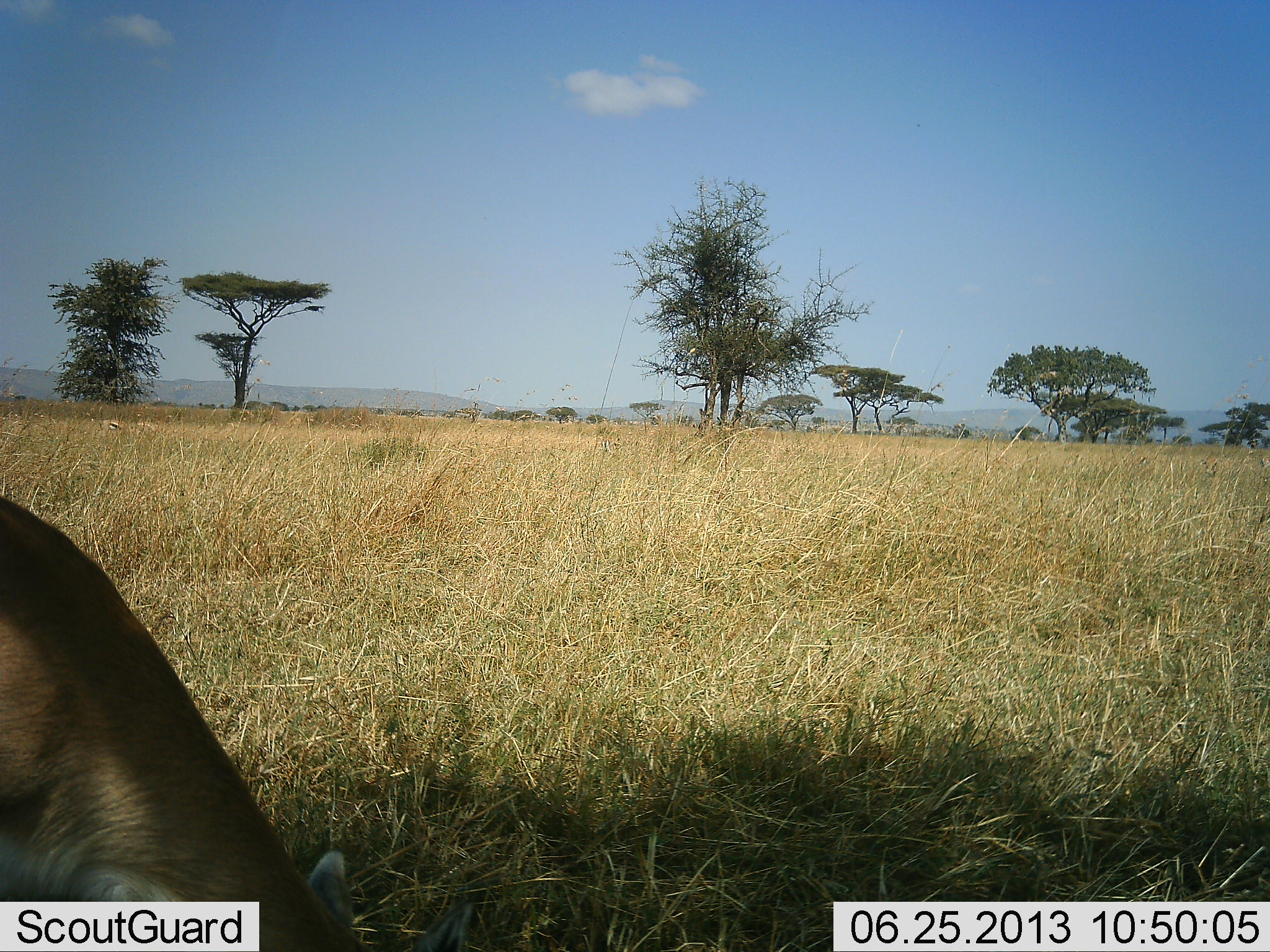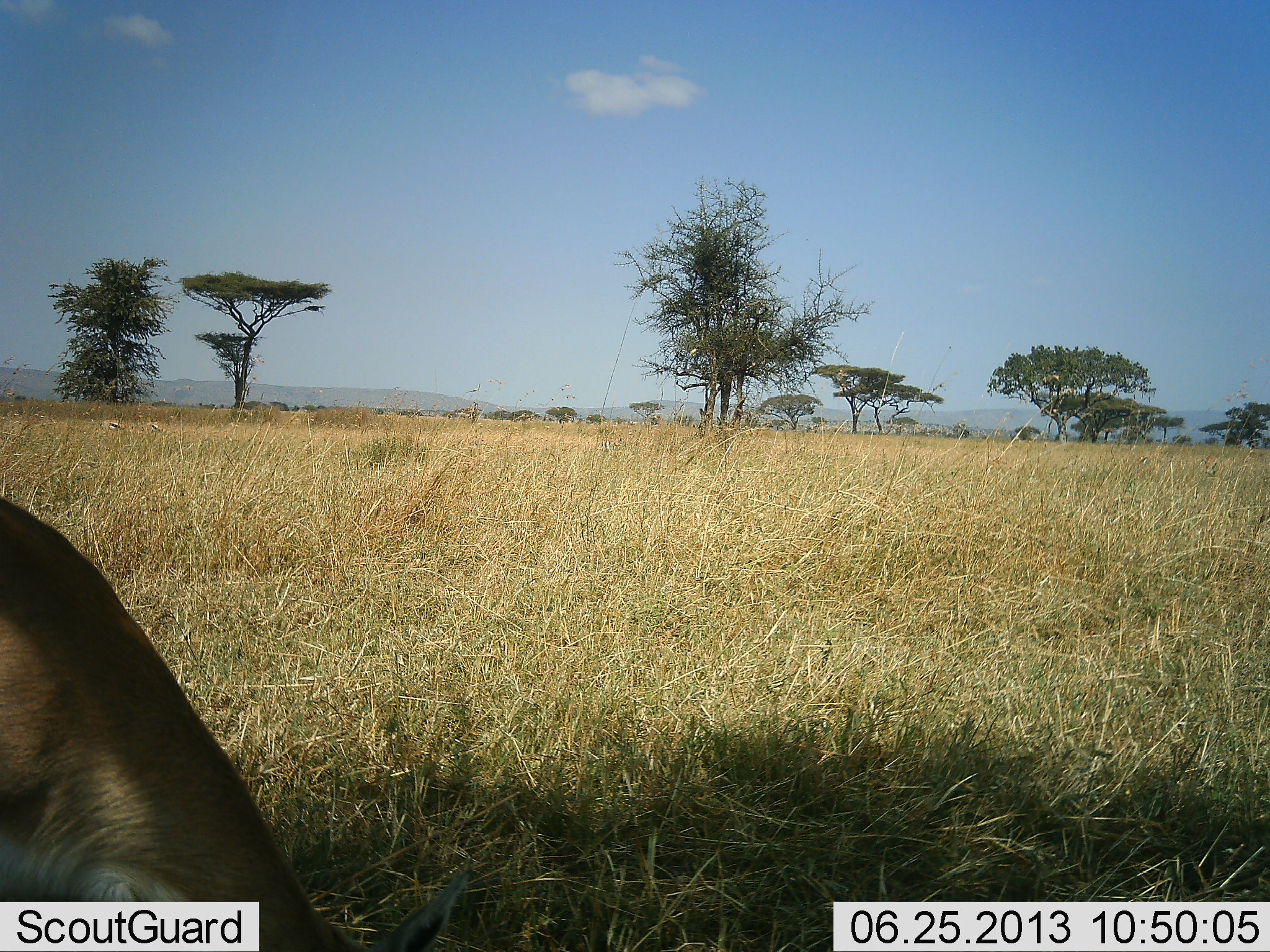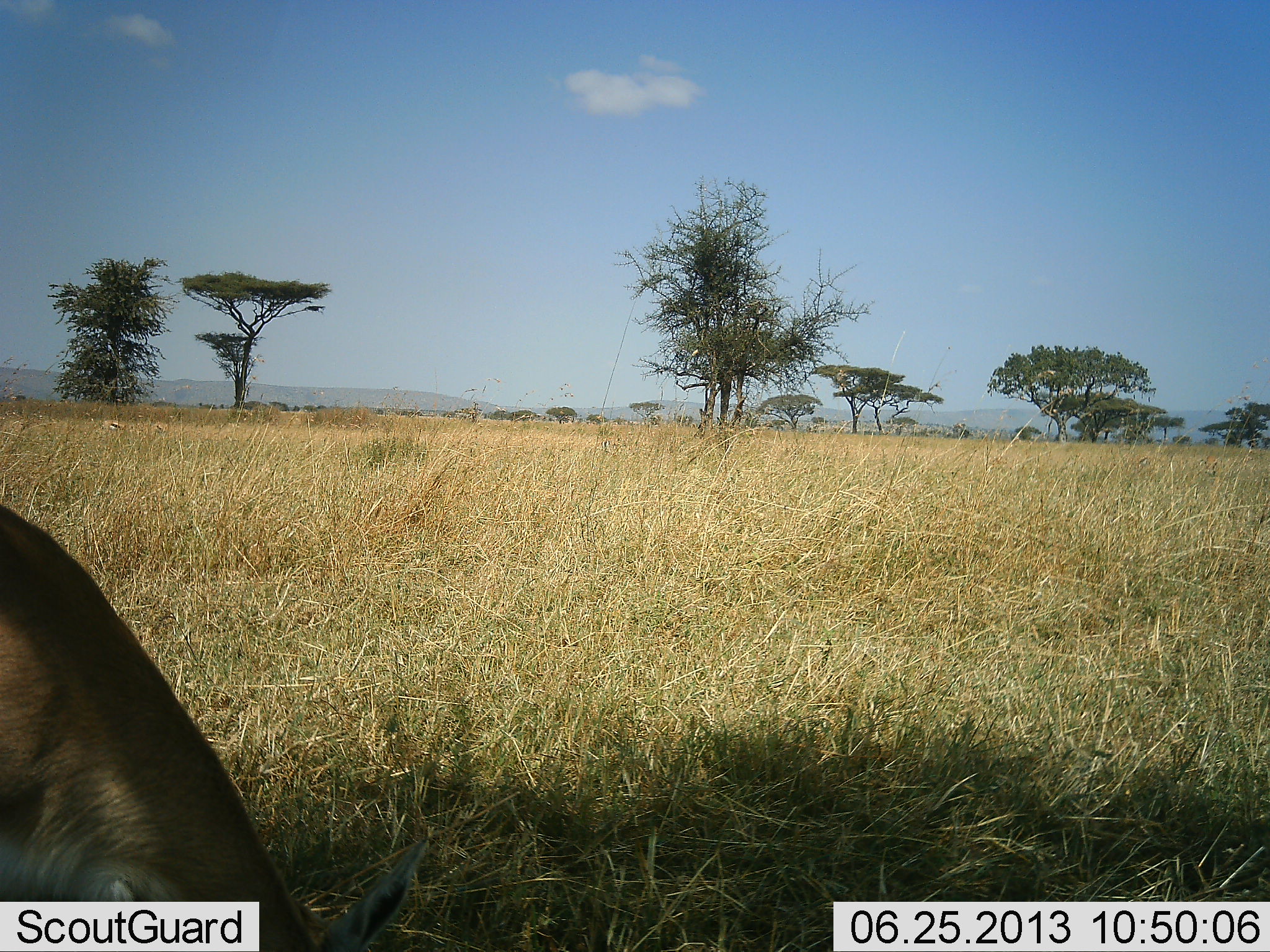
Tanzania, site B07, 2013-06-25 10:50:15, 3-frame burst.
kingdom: Animalia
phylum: Chordata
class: Mammalia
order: Artiodactyla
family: Bovidae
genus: Eudorcas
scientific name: Eudorcas thomsonii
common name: thomson's gazelle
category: gazellethomsons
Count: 1.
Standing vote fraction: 17%.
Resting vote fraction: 17%.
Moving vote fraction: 0%.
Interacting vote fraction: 0%.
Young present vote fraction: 0%.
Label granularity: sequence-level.